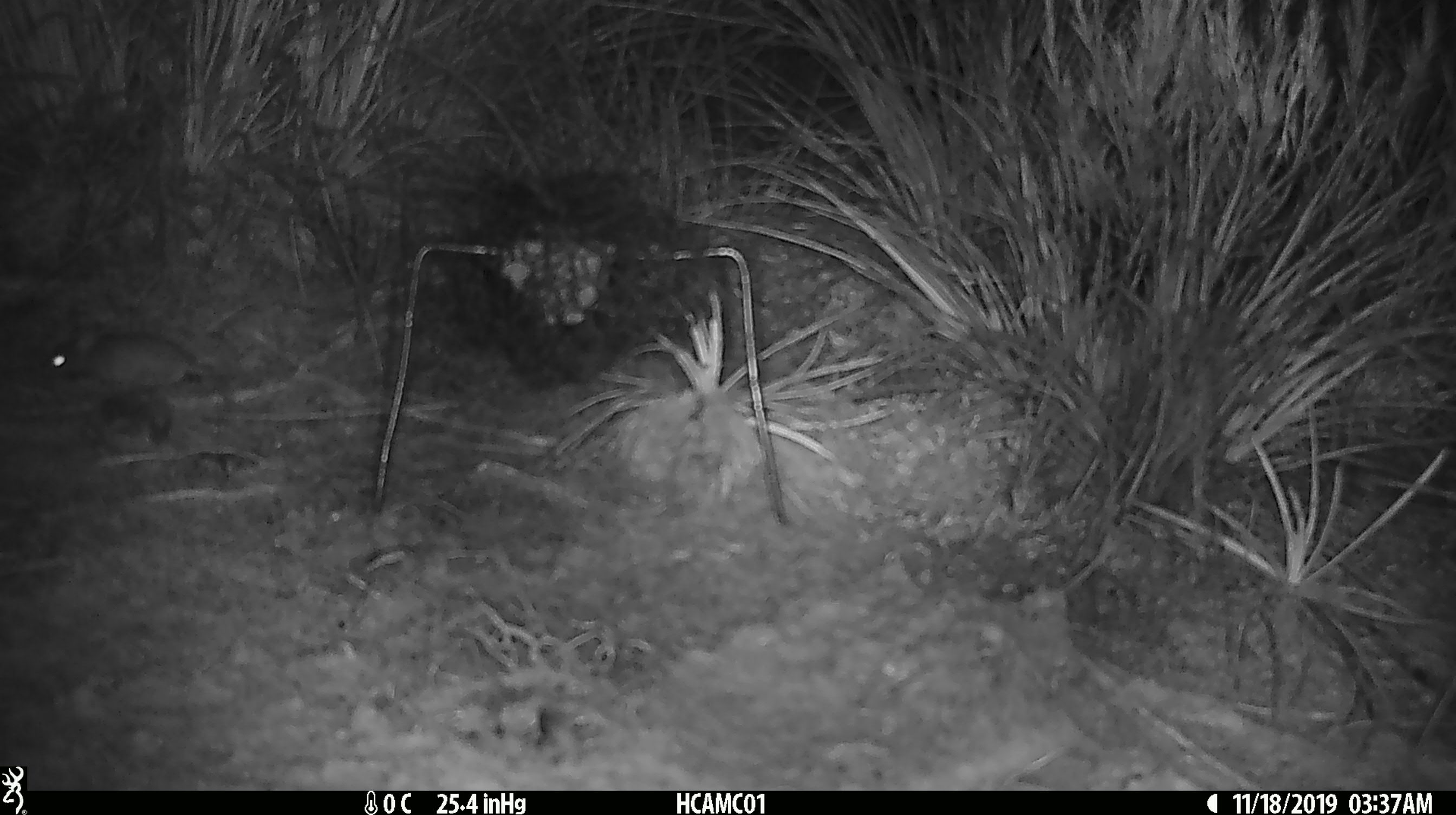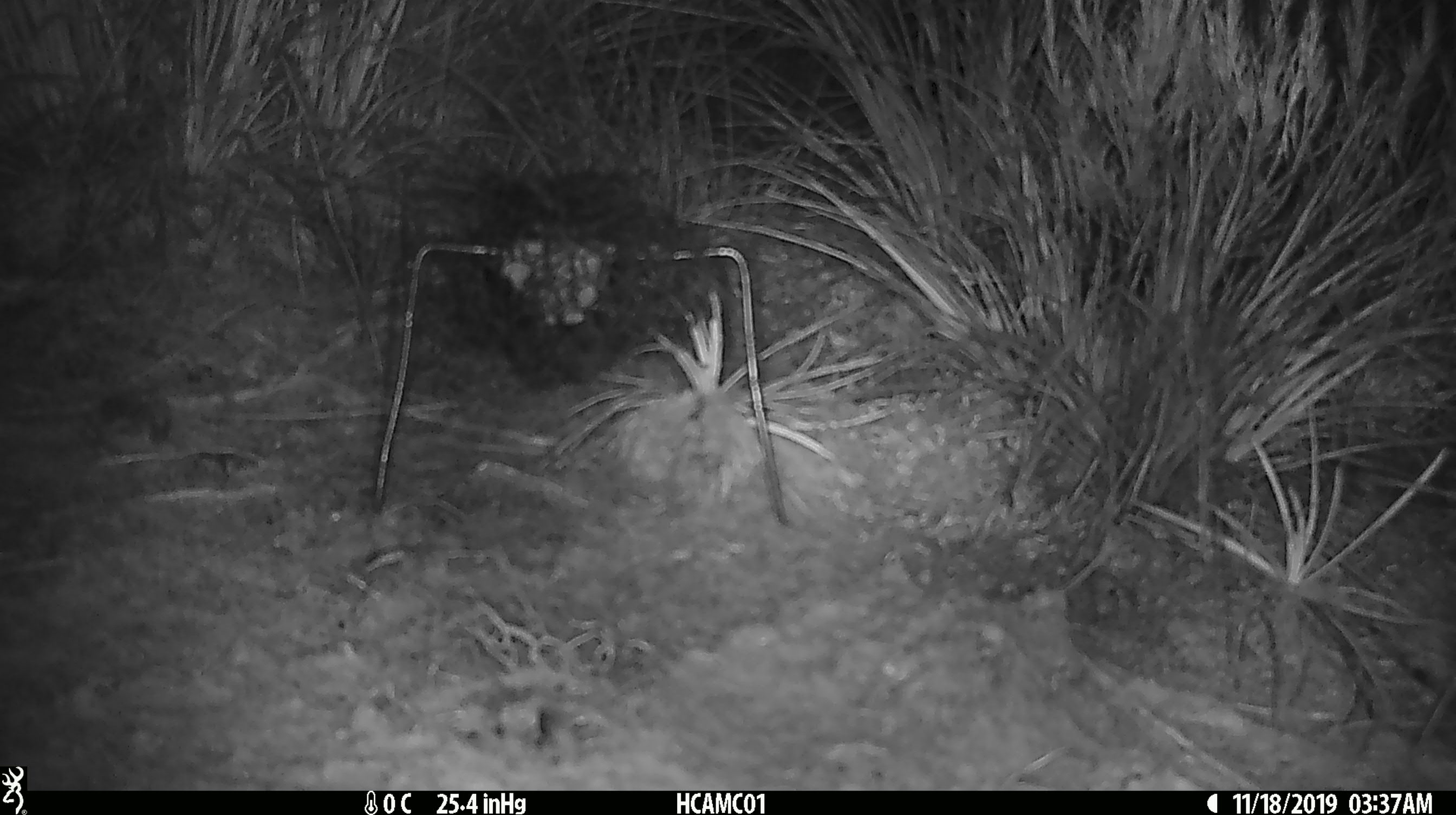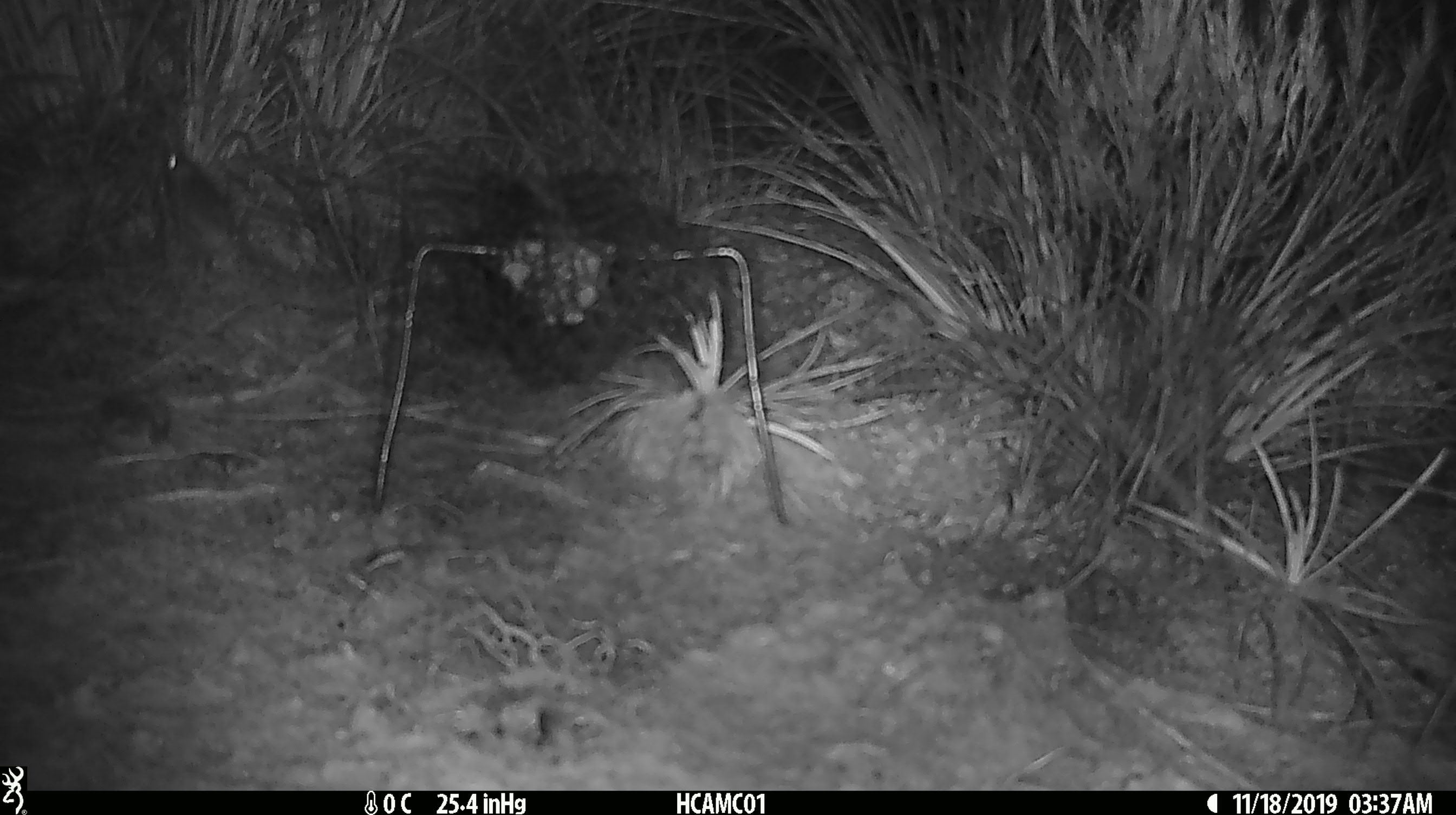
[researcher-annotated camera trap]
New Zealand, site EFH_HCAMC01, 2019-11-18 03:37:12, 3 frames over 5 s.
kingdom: Animalia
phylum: Chordata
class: Mammalia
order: Rodentia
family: Muridae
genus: Mus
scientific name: Mus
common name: mouse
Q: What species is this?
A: Mouse (Mus).